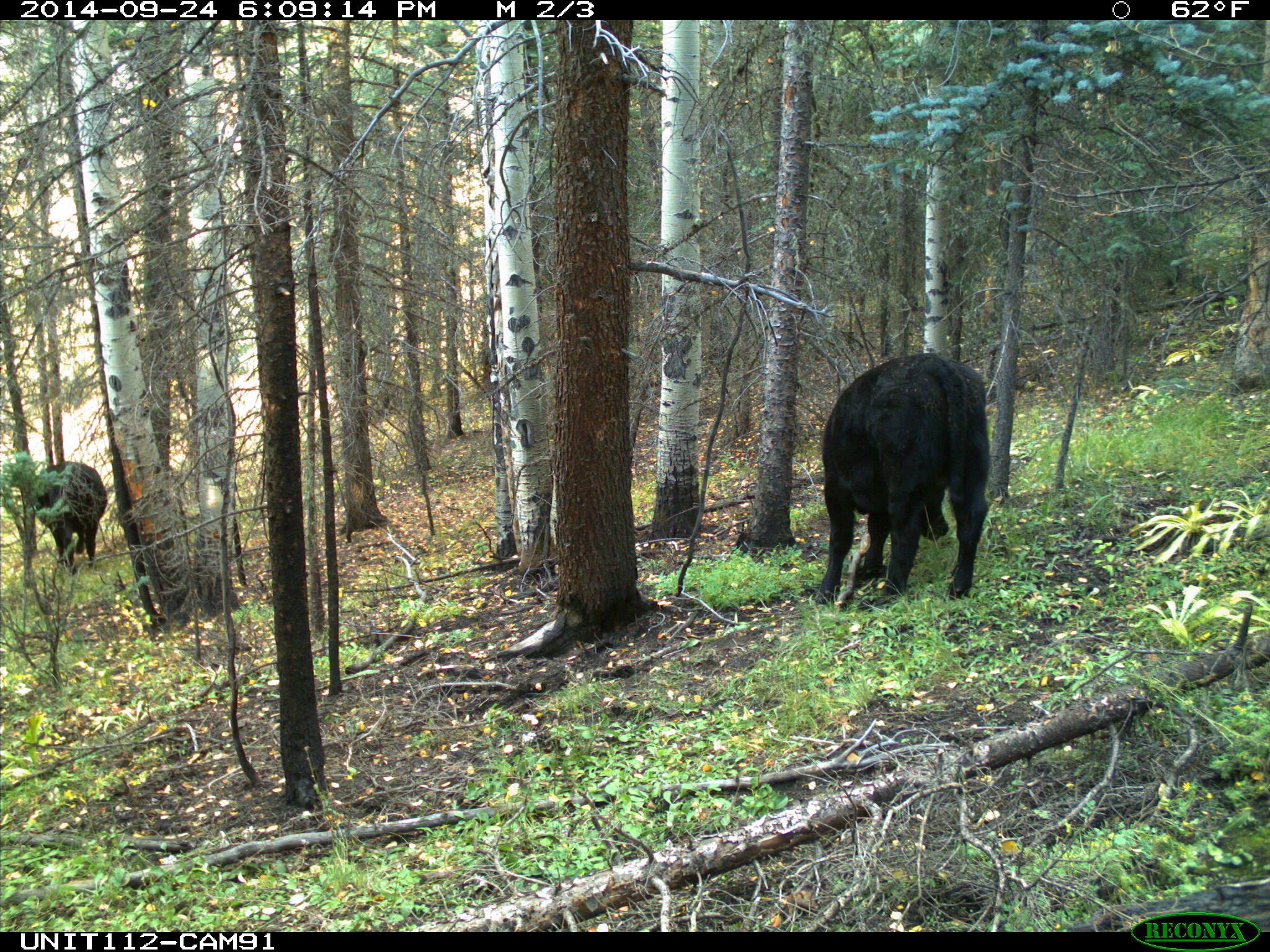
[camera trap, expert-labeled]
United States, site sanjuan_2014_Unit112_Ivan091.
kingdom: Animalia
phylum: Chordata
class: Mammalia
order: Artiodactyla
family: Bovidae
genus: Bos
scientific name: Bos taurus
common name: domestic cow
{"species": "Bos taurus (domestic cow)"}